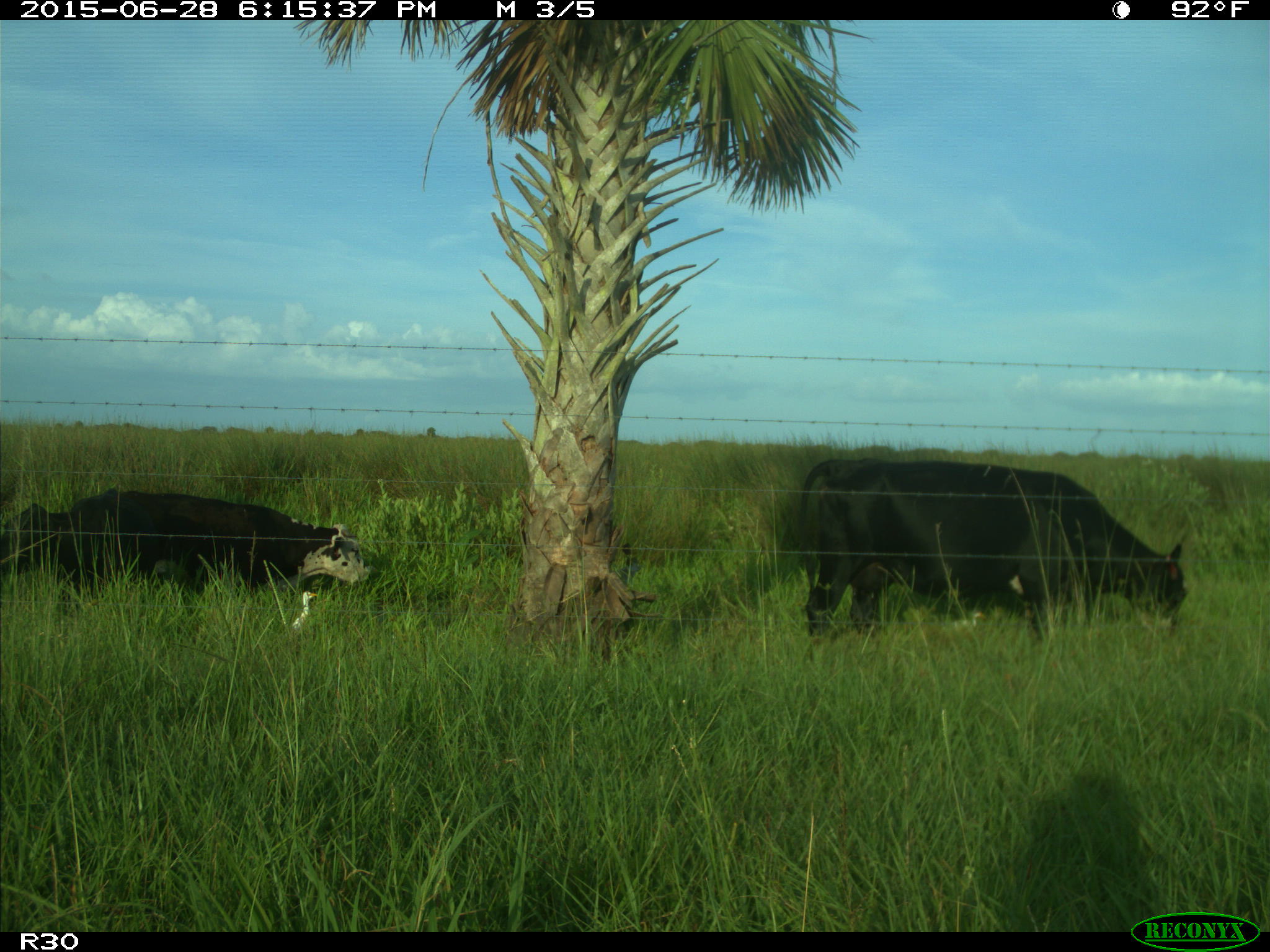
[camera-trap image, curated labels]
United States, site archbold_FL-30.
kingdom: Animalia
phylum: Chordata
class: Mammalia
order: Artiodactyla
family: Bovidae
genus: Bos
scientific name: Bos taurus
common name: domestic cow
Bos taurus (domestic cow).